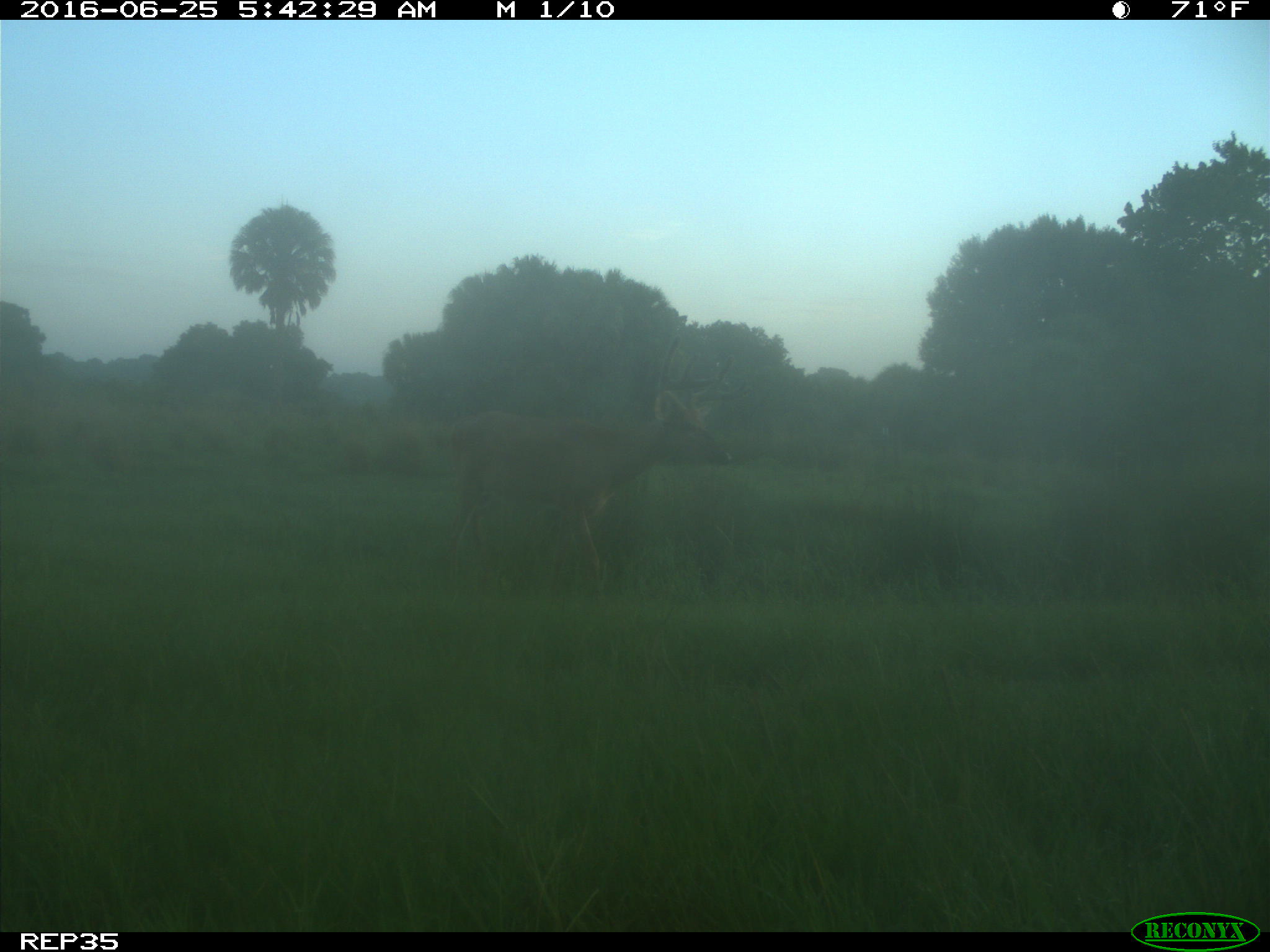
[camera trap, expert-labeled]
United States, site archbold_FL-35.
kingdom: Animalia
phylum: Chordata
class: Mammalia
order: Artiodactyla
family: Cervidae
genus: Odocoileus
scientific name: Odocoileus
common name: deer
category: unidentified deer